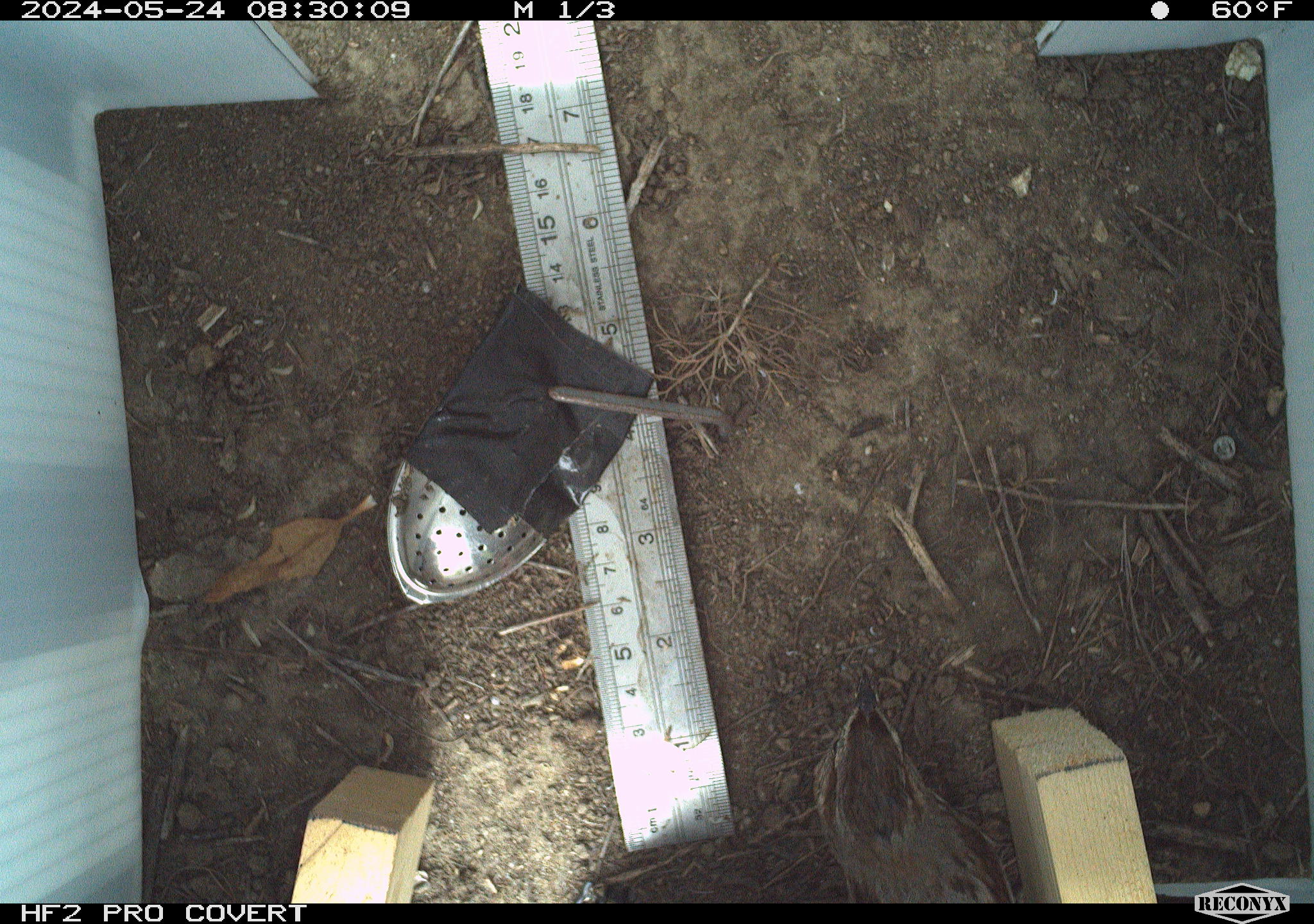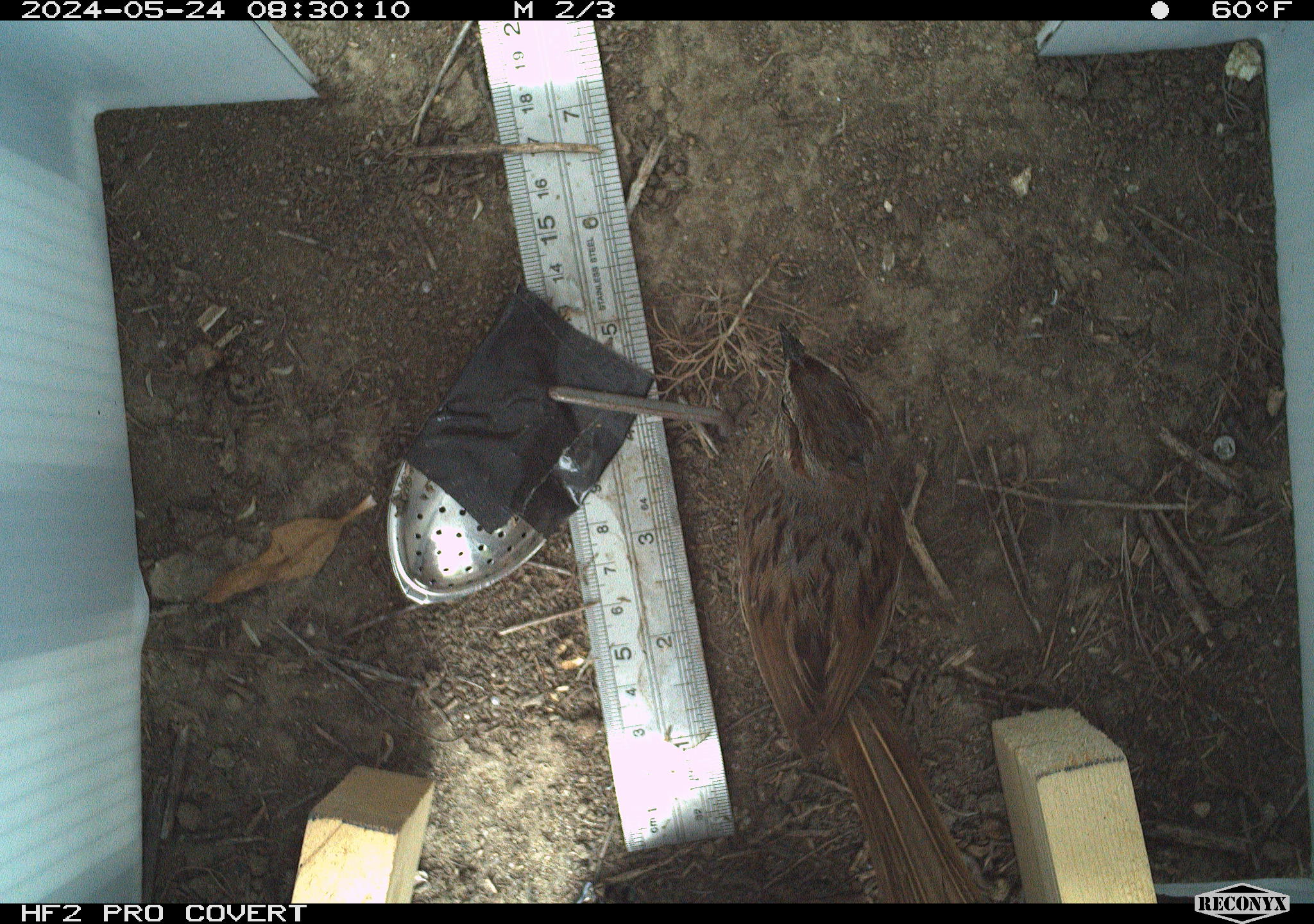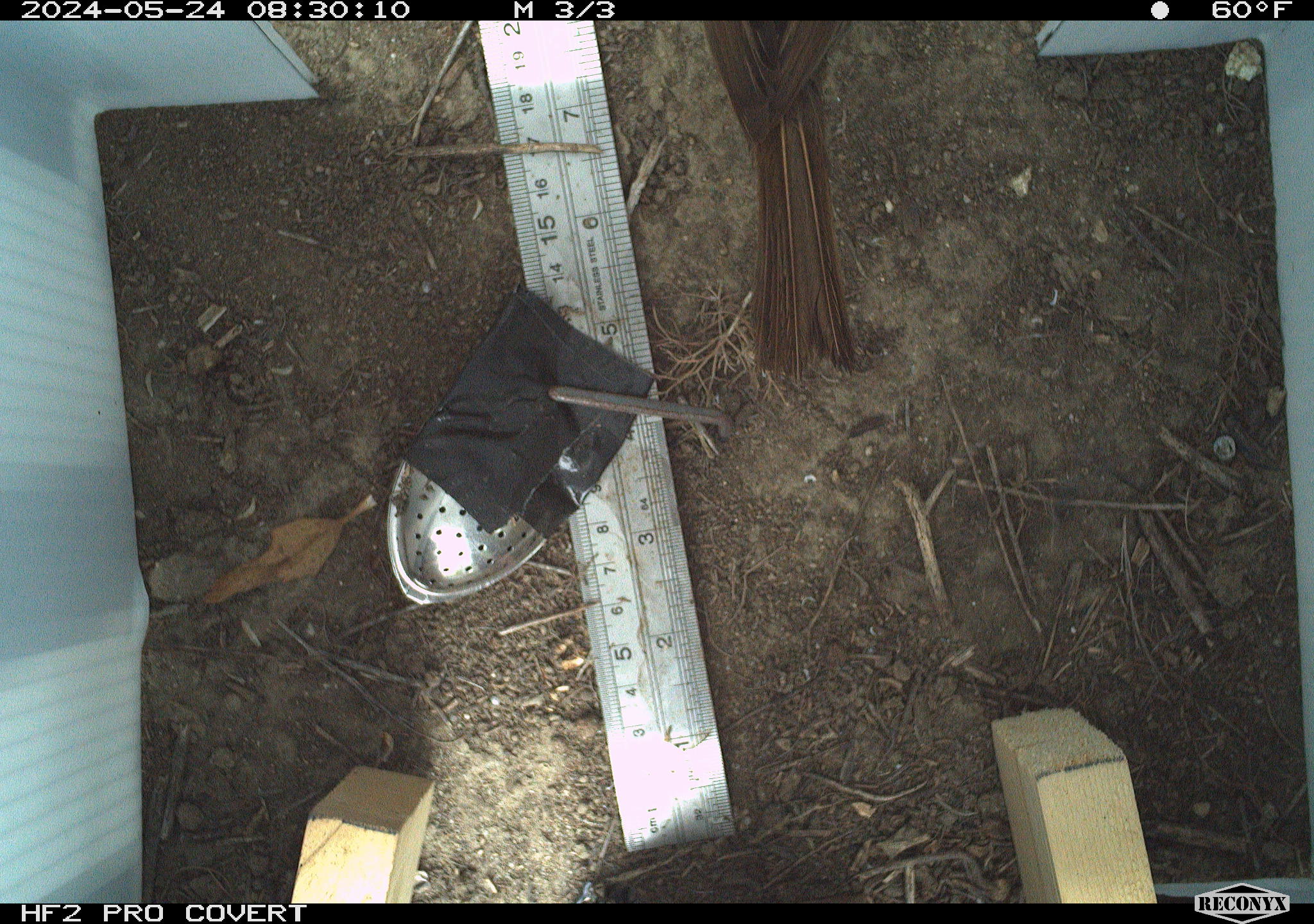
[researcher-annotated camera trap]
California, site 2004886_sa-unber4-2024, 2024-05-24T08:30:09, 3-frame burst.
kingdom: Animalia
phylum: Chordata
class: Aves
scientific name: Aves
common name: bird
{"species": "bird (Aves)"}